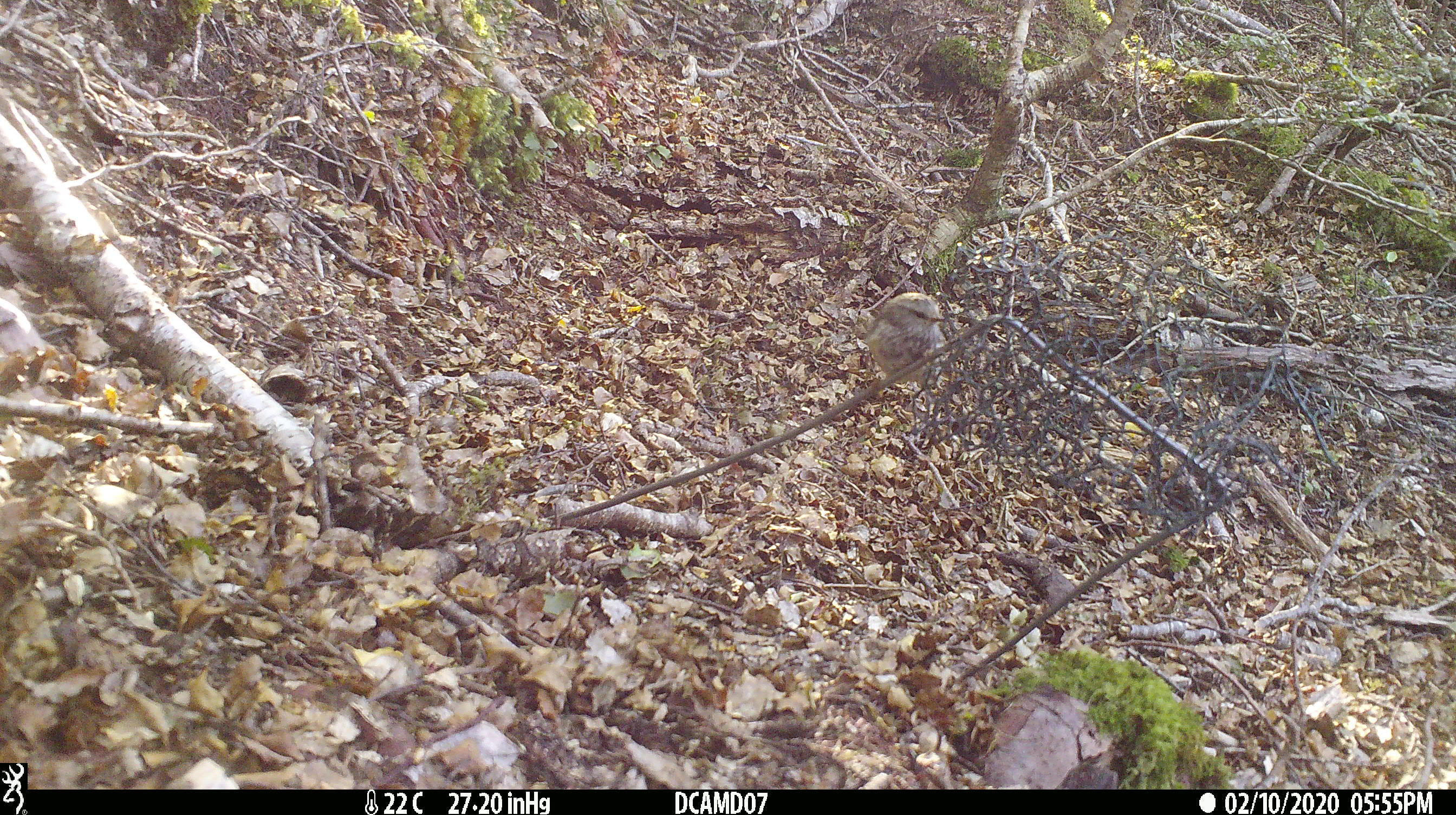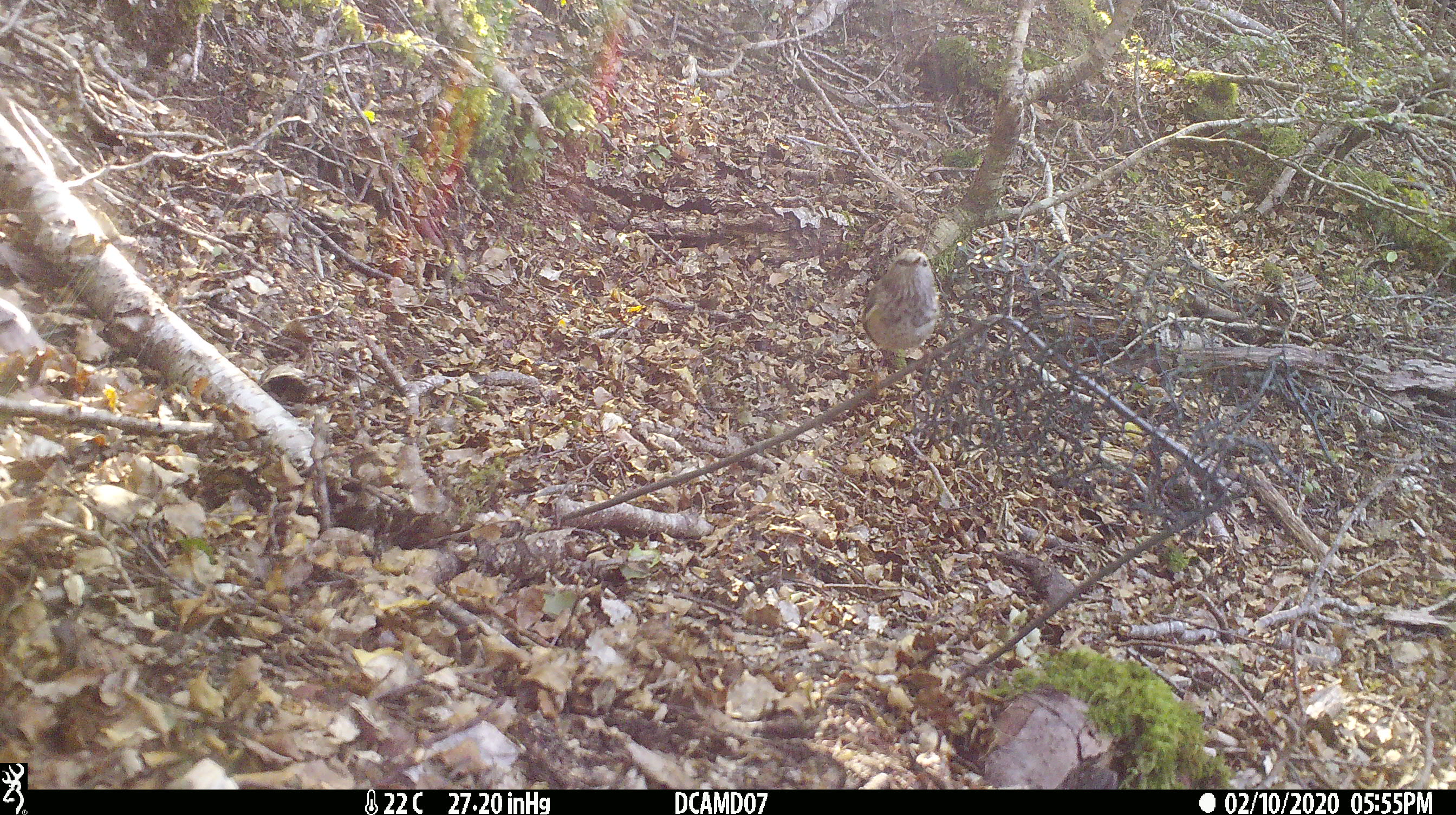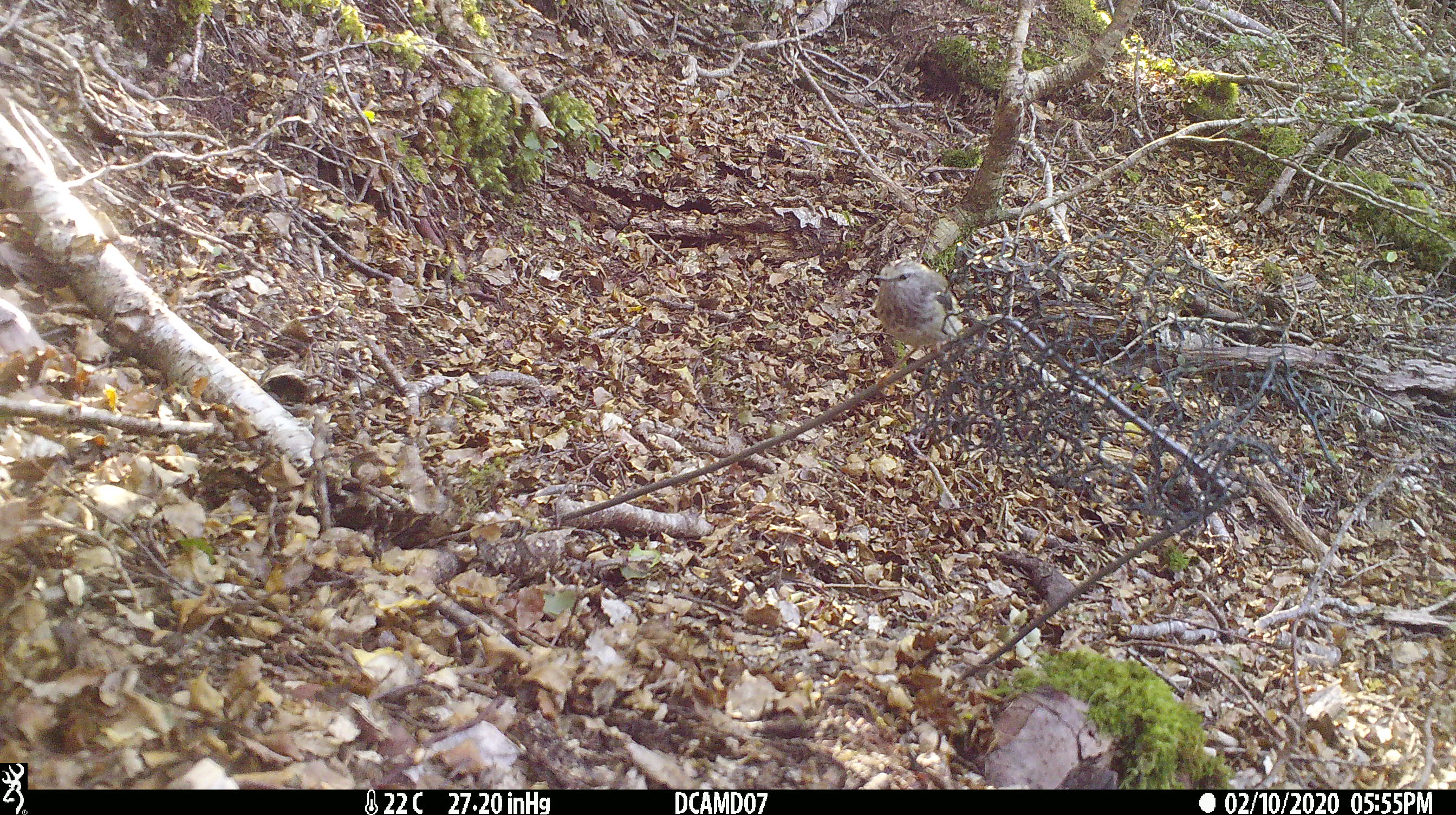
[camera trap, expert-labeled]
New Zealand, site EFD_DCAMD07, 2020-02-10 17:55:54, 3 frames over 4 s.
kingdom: Animalia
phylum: Chordata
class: Aves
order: Passeriformes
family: Acanthisittidae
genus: Acanthisitta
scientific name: Acanthisitta chloris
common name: rifleman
Rifleman (Acanthisitta chloris).